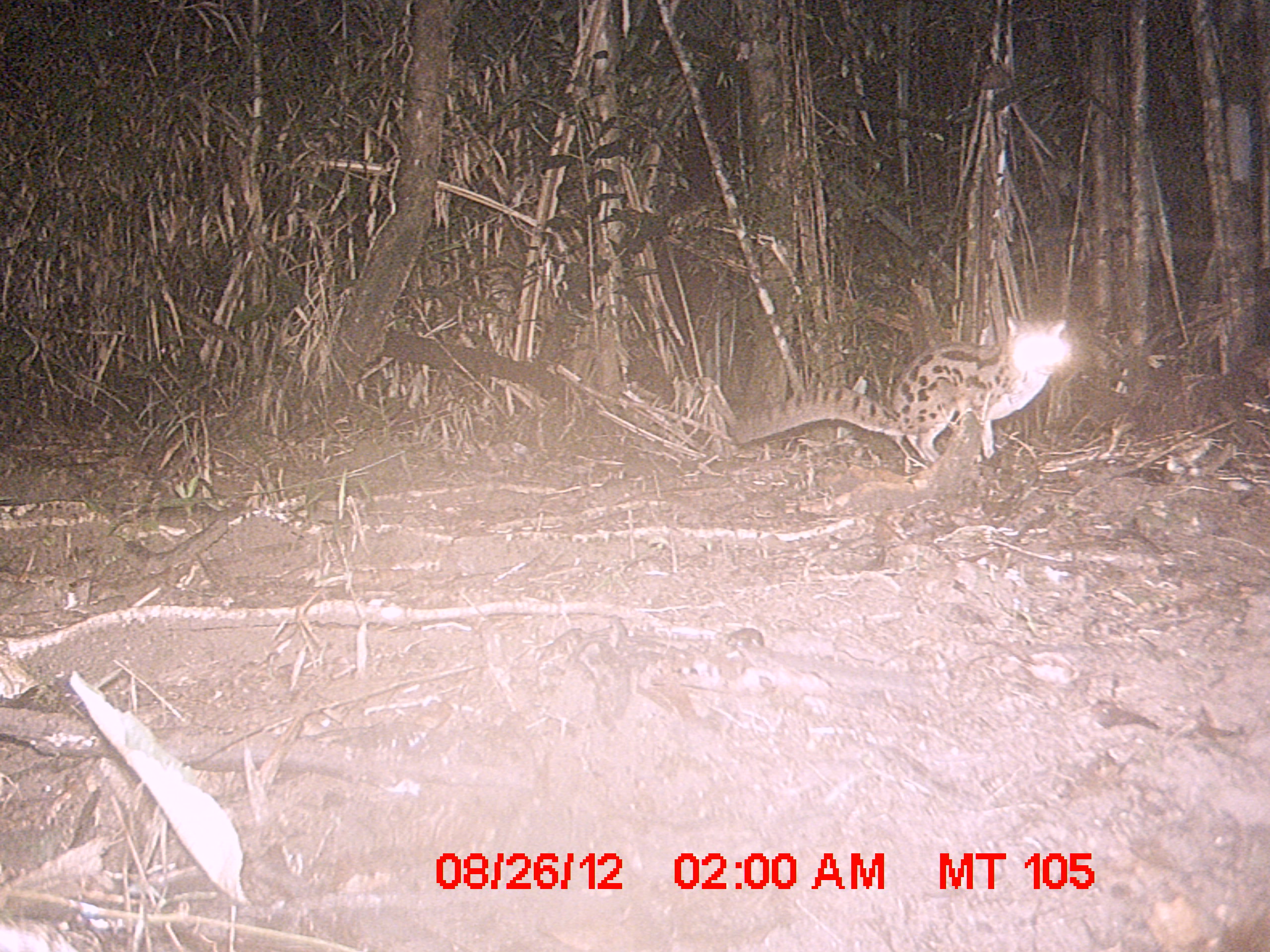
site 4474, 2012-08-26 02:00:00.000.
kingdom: Animalia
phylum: Chordata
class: Mammalia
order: Carnivora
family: Eupleridae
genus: Fossa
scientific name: Fossa fossana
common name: fanaloka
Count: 1.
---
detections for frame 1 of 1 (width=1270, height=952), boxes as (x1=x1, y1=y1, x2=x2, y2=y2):
fossa fossana: (x1=735, y1=315, x2=1074, y2=458)